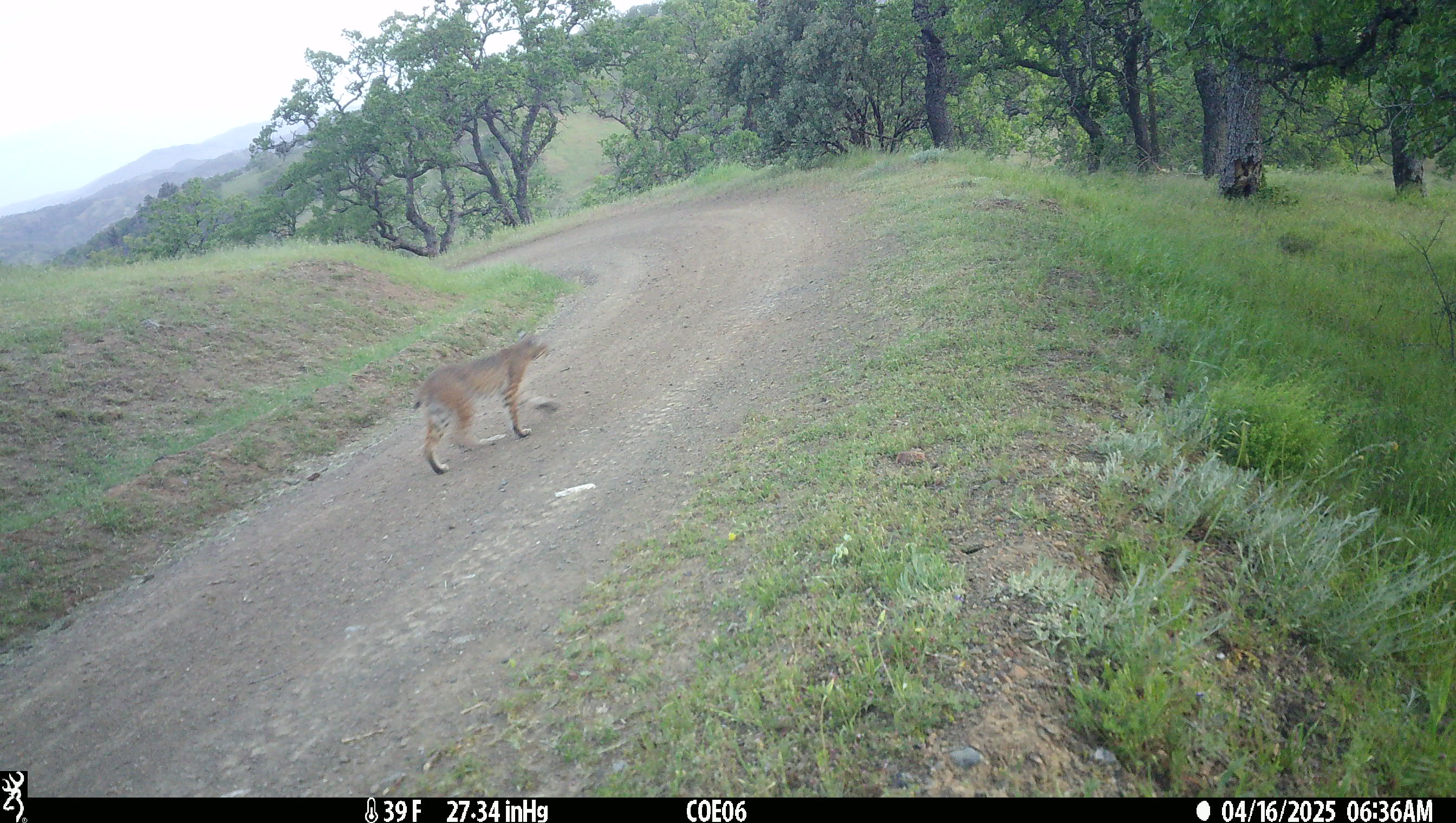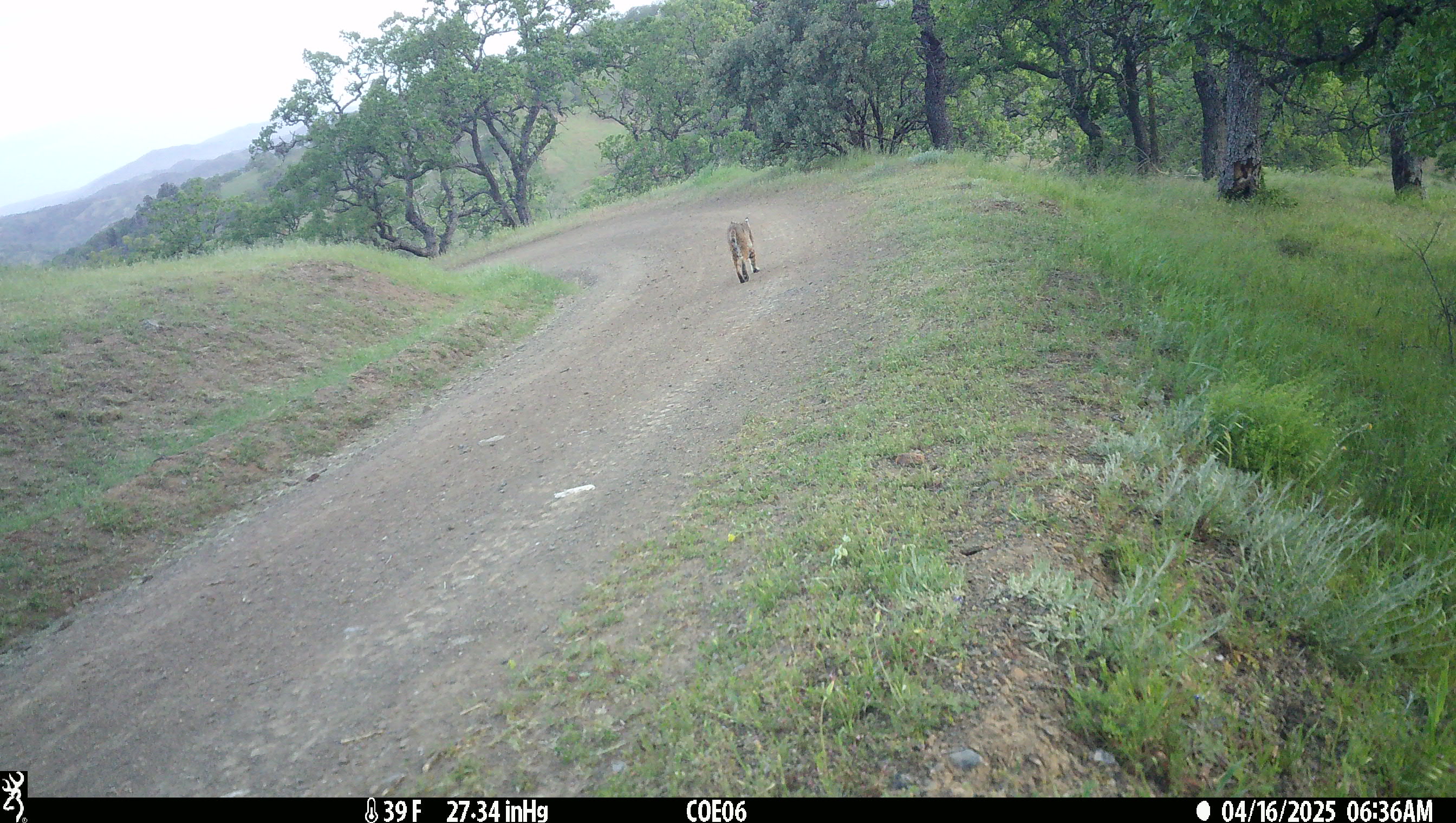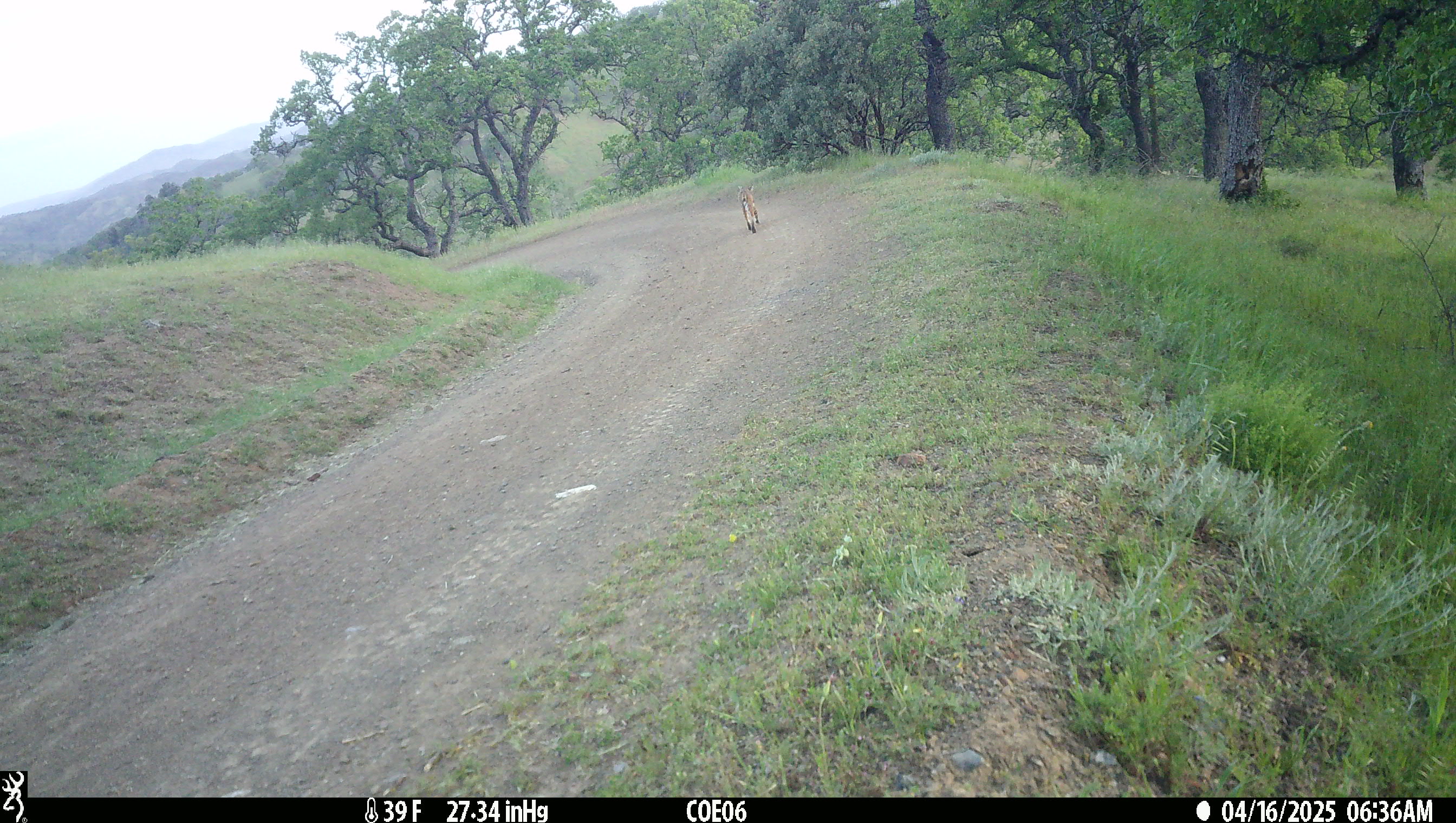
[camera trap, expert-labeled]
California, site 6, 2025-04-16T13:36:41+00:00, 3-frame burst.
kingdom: Animalia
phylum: Chordata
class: Mammalia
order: Carnivora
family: Felidae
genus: Lynx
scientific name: Lynx rufus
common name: bobcat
Bobcat (Lynx rufus).